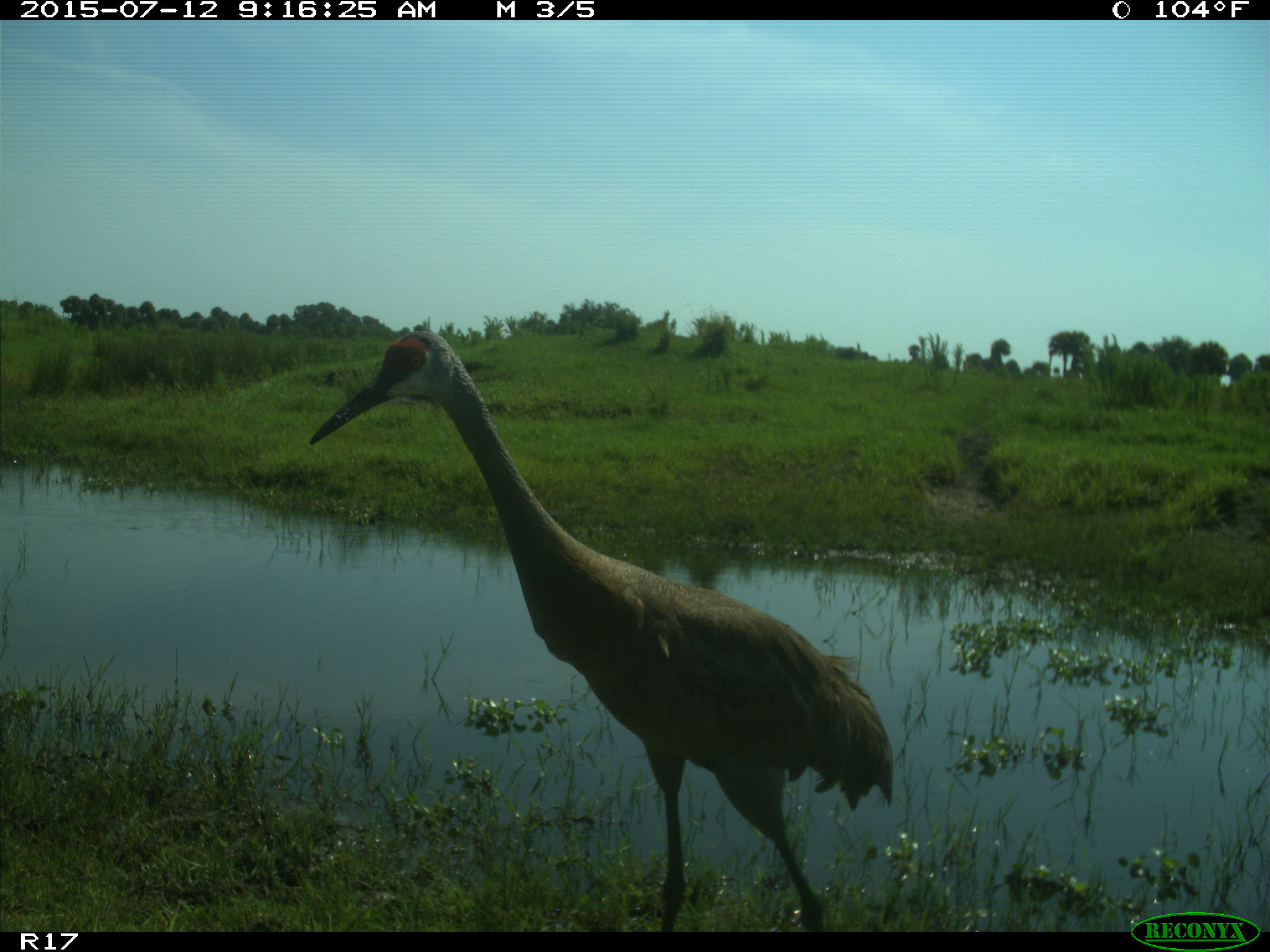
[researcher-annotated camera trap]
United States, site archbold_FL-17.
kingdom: Animalia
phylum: Chordata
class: Aves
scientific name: Aves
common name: birds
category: unidentified bird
Unidentified bird (birds) (Aves).